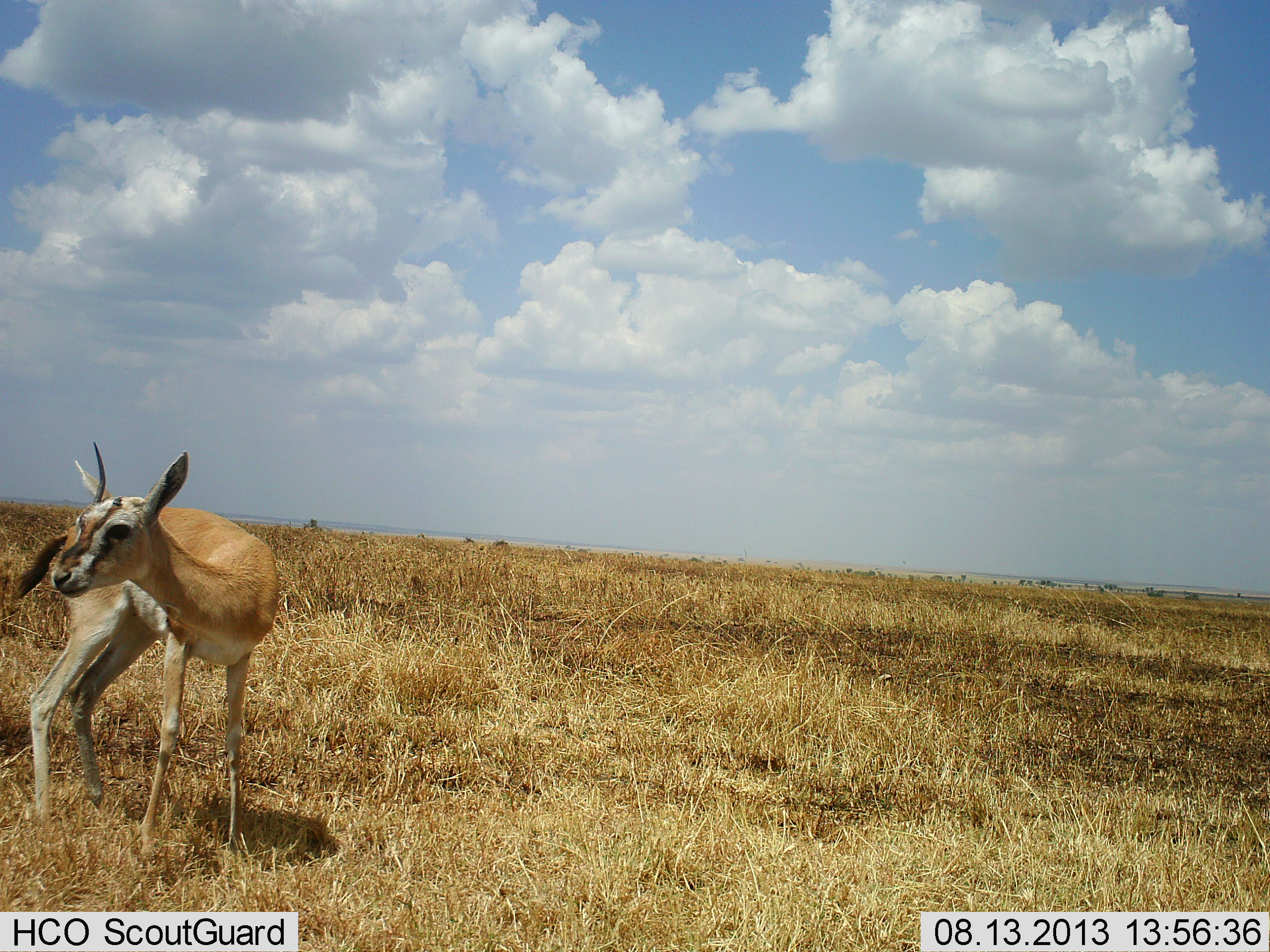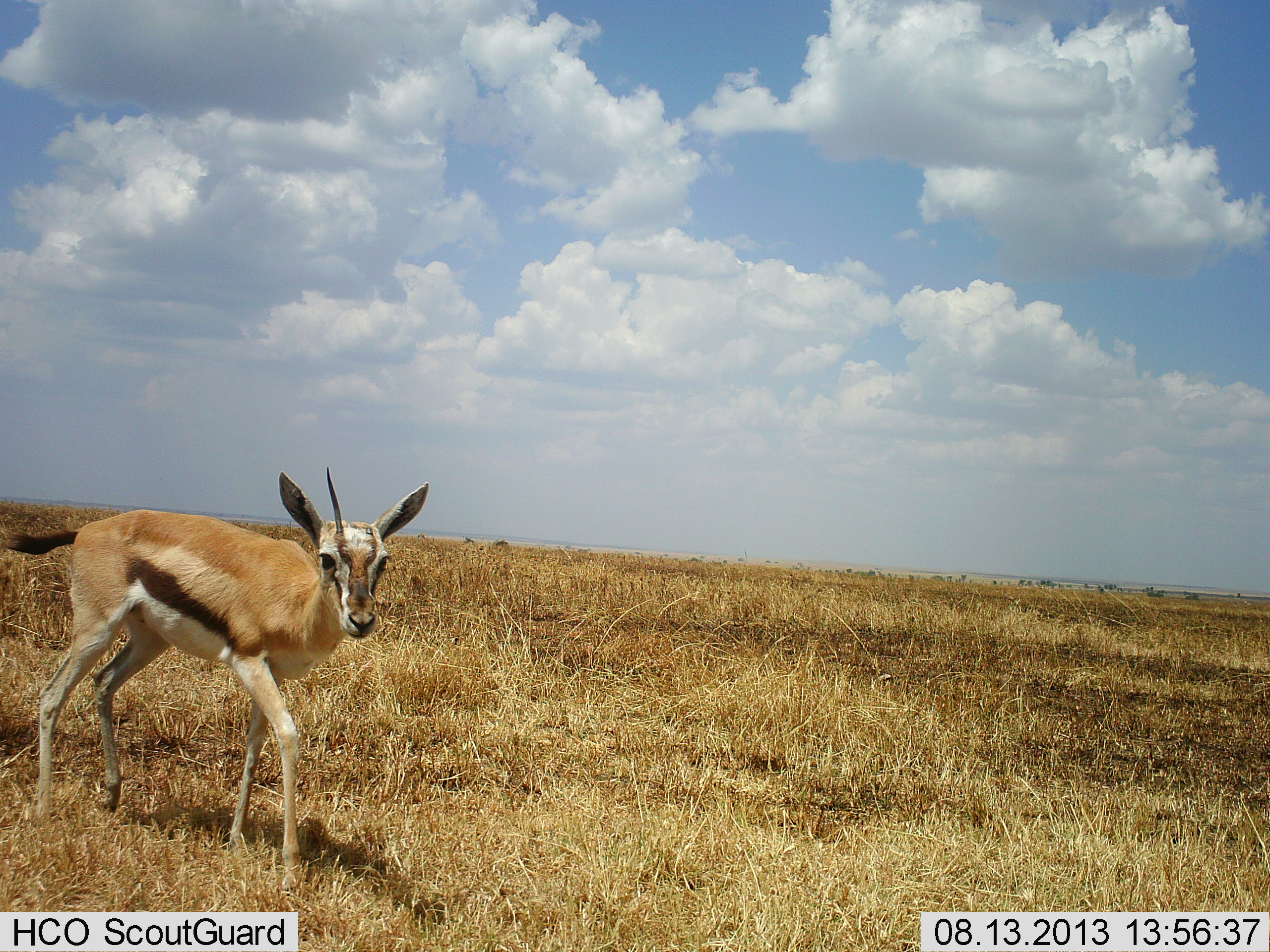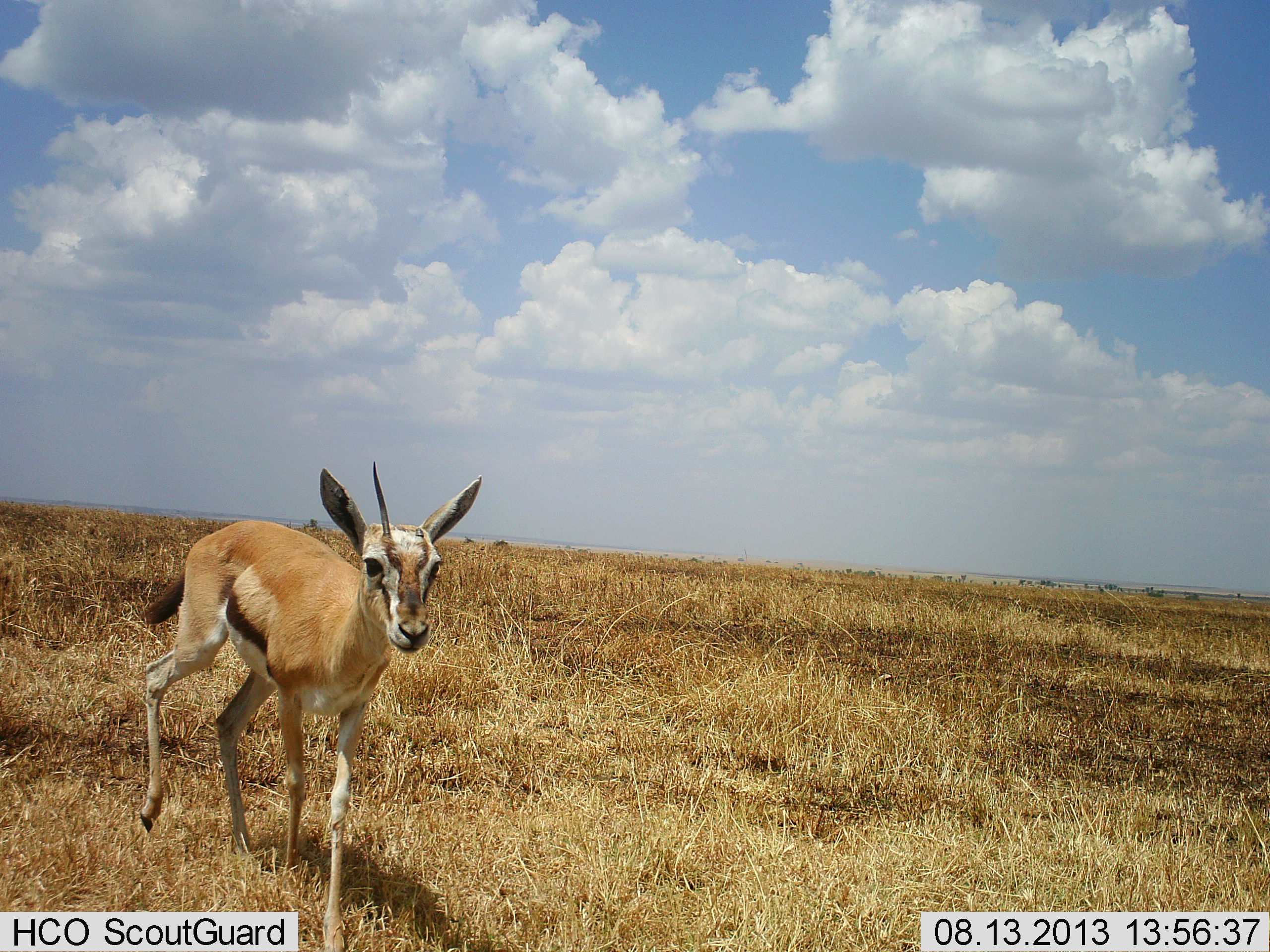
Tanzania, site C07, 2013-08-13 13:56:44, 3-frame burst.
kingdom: Animalia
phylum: Chordata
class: Mammalia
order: Artiodactyla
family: Bovidae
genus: Eudorcas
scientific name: Eudorcas thomsonii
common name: thomson's gazelle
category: gazellethomsons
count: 1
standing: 20%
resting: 0%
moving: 90%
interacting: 0%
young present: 10%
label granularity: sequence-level